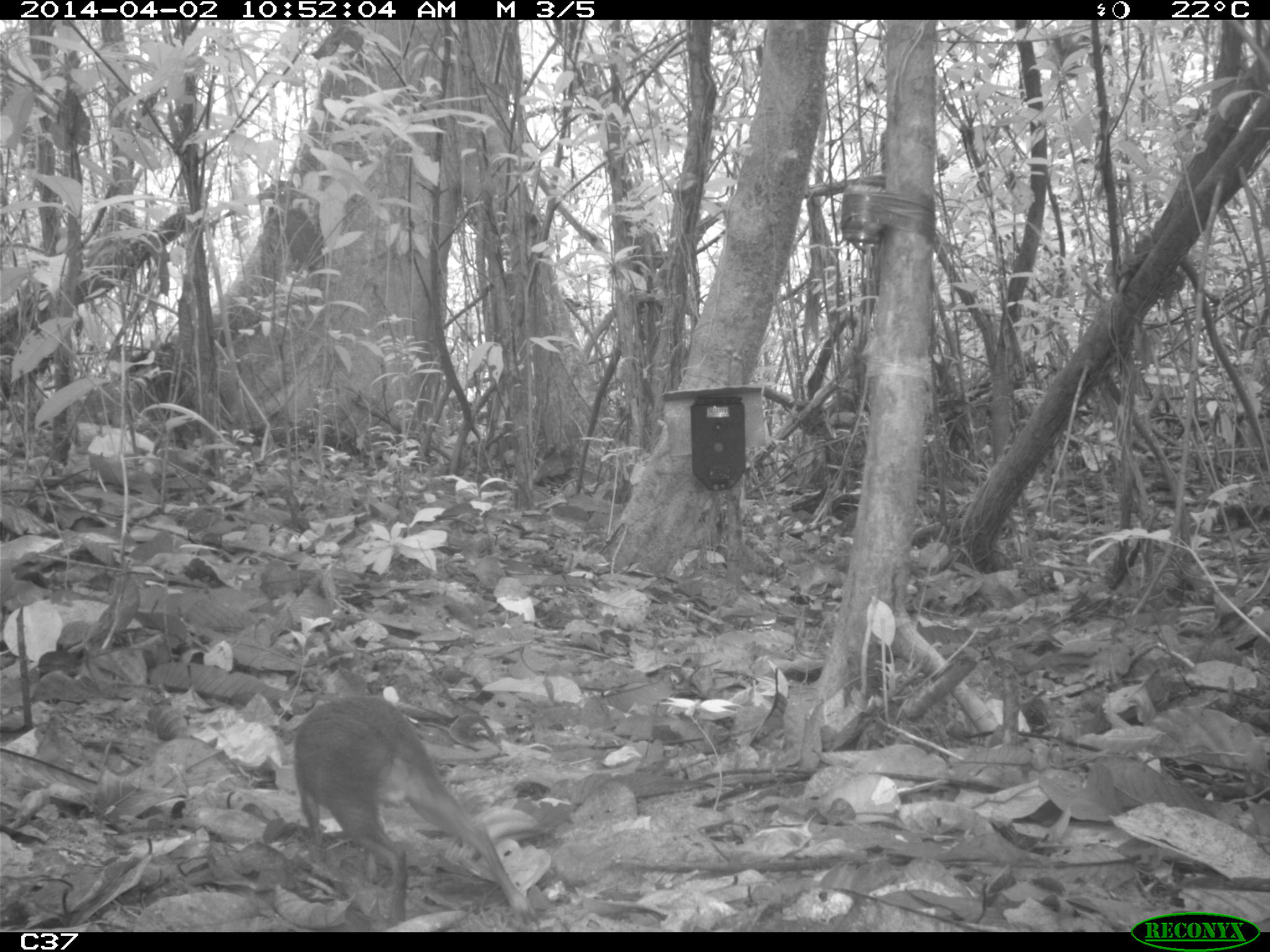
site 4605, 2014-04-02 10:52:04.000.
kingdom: Animalia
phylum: Chordata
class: Mammalia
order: Rodentia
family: Dasyproctidae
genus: Myoprocta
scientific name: Myoprocta pratti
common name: green acouchi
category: myoprocta pratii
Myoprocta pratii (green acouchi) (Myoprocta pratti), count 1, age adult.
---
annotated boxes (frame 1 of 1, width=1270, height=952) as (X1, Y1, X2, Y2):
myoprocta pratii: (291, 694, 539, 927)